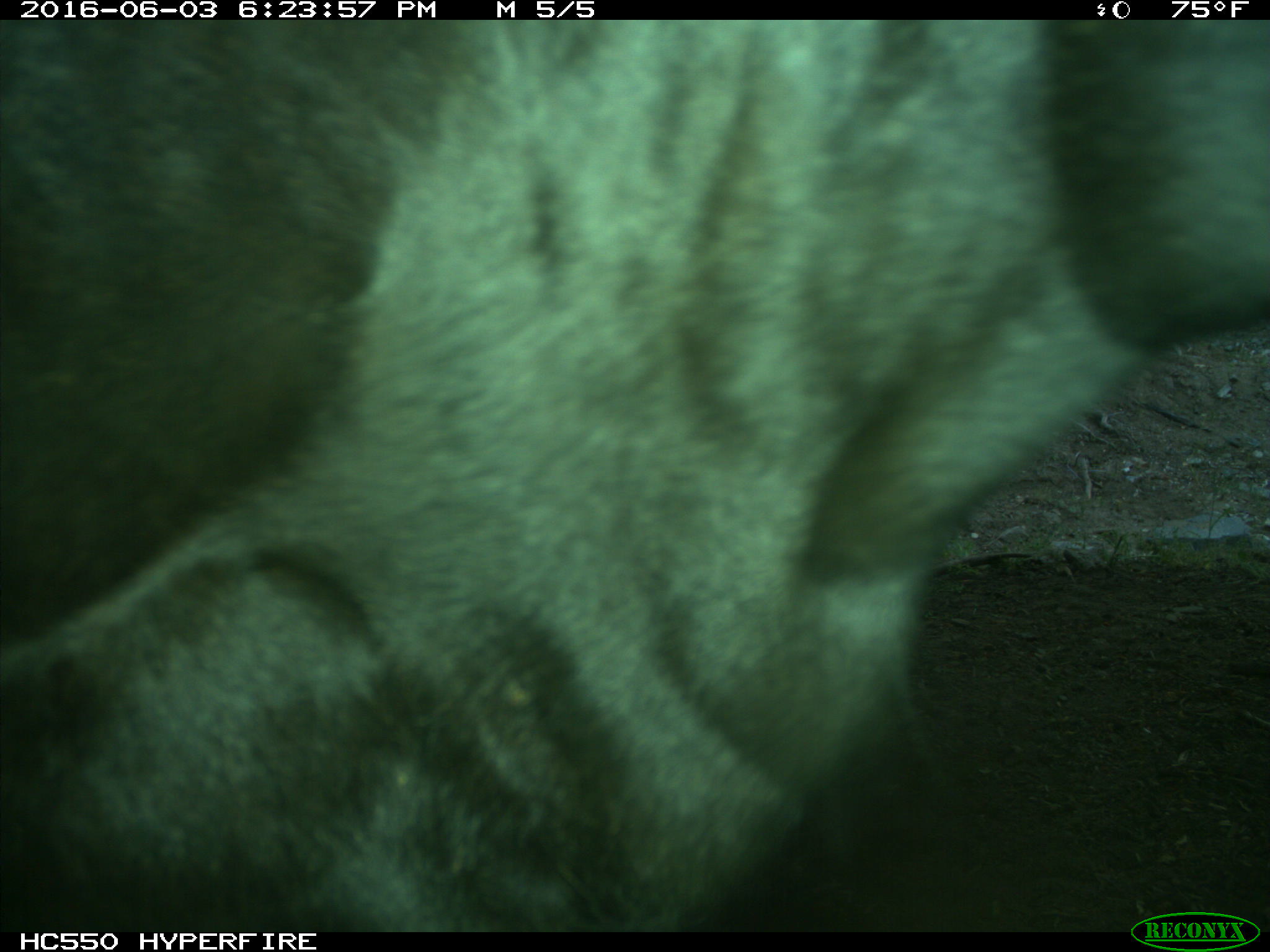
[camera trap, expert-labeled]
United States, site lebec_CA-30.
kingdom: Animalia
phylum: Chordata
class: Mammalia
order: Artiodactyla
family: Bovidae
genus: Bos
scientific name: Bos taurus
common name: domestic cow